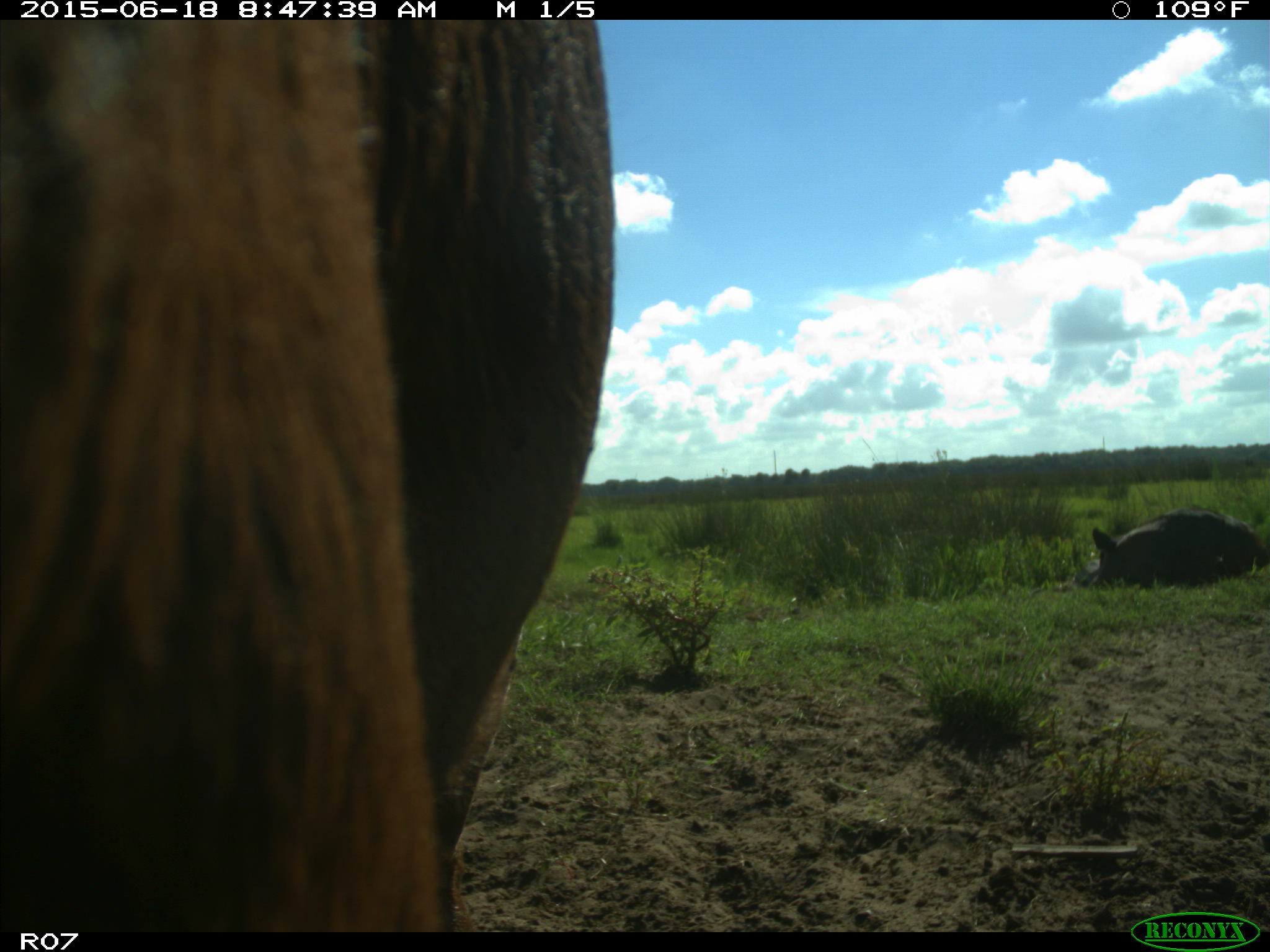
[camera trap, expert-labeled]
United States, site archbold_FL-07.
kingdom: Animalia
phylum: Chordata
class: Mammalia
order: Artiodactyla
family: Bovidae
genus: Bos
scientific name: Bos taurus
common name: domestic cow